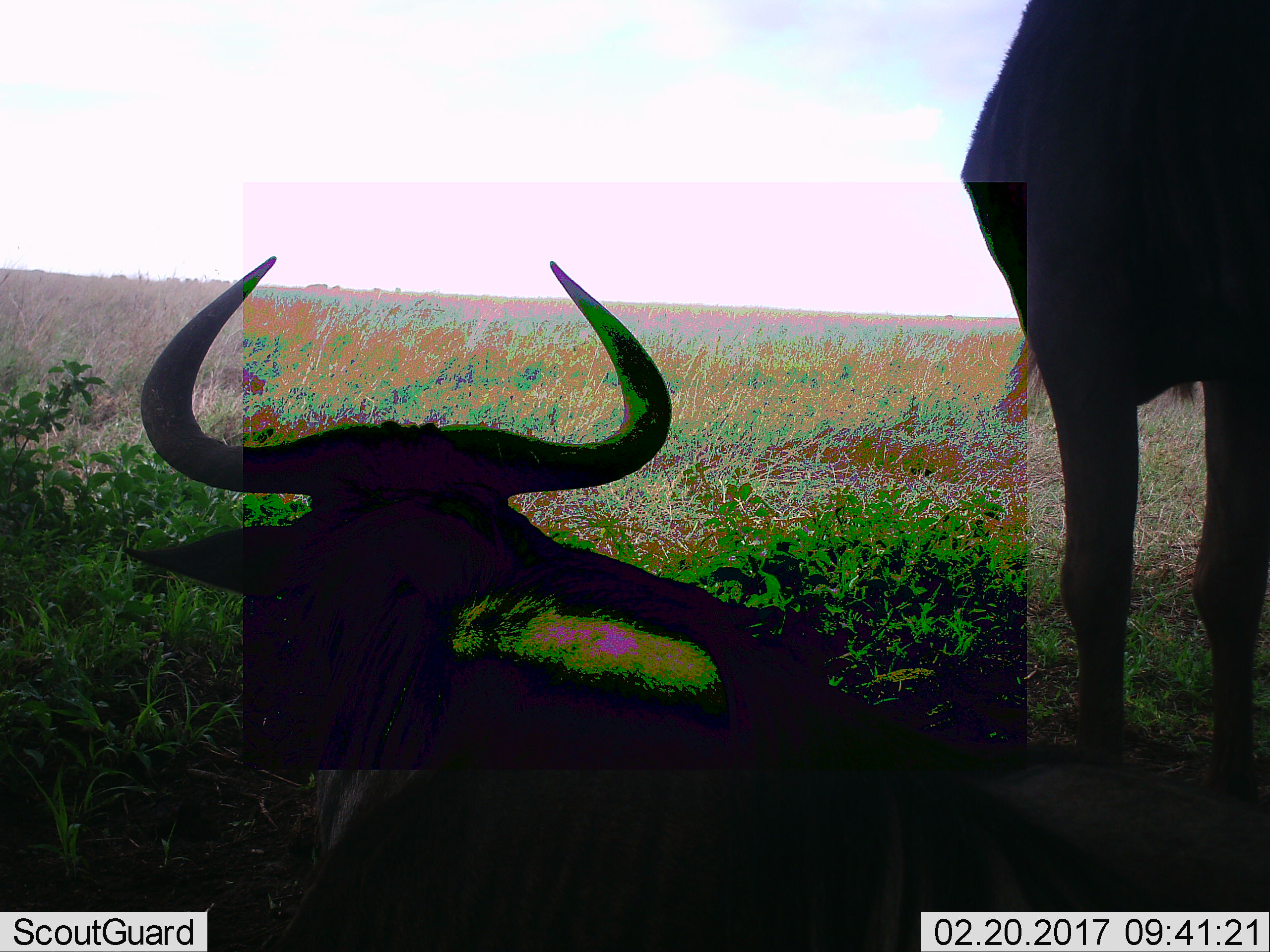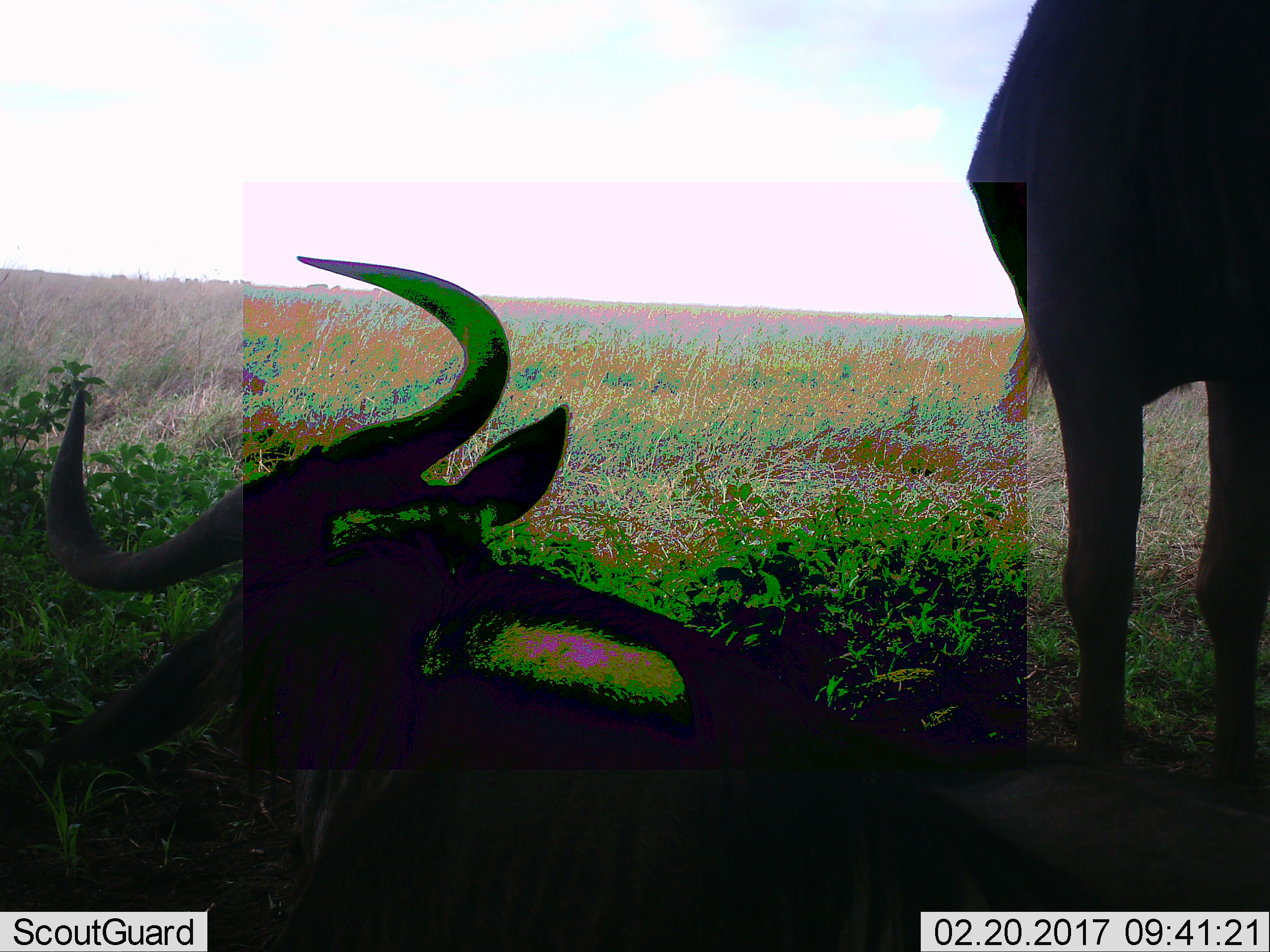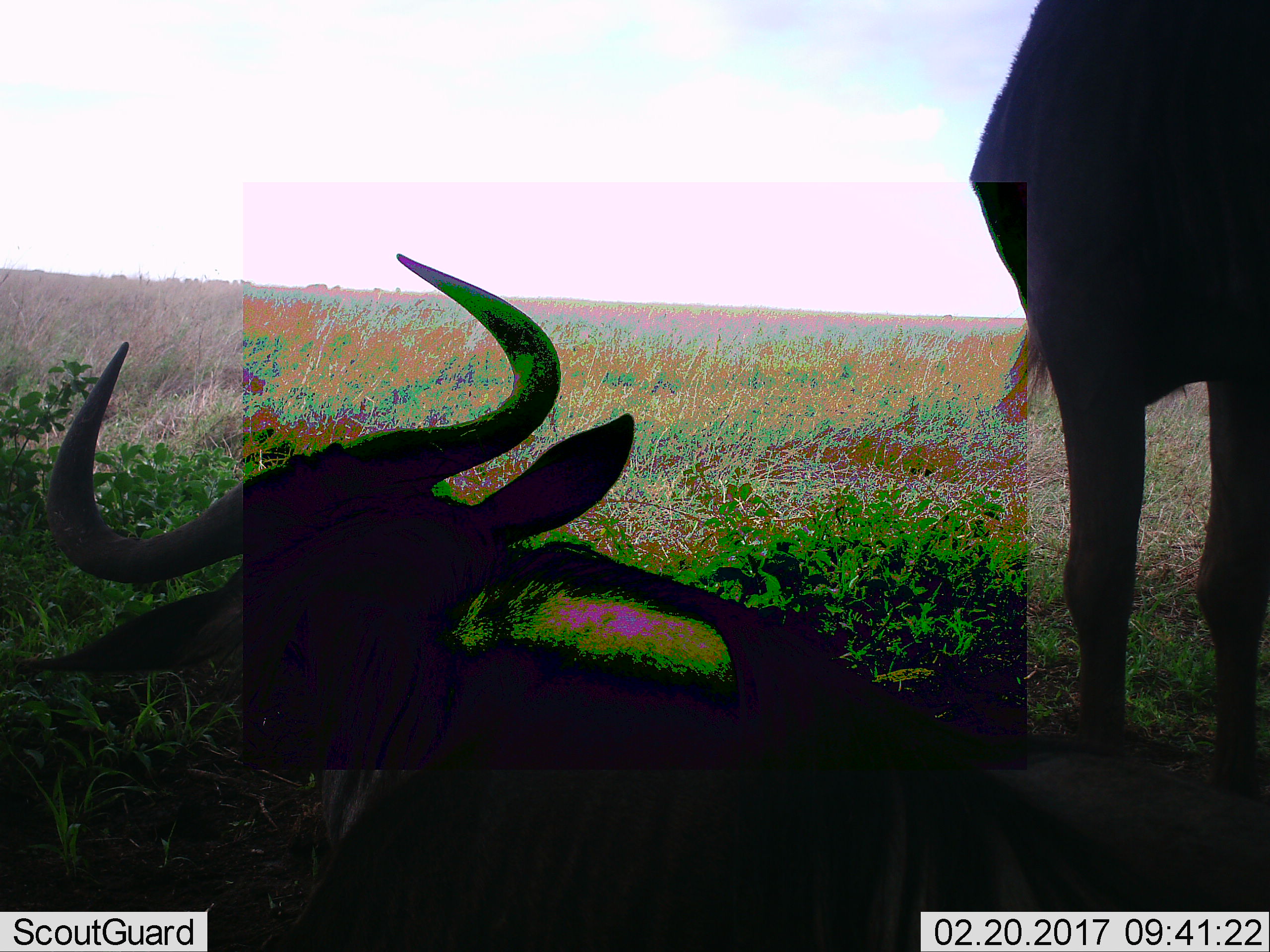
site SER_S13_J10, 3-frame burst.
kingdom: Animalia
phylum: Chordata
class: Mammalia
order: Artiodactyla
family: Bovidae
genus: Connochaetes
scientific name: Connochaetes taurinus taurinus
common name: blue wildebeest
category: wildebeestblue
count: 2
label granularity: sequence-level